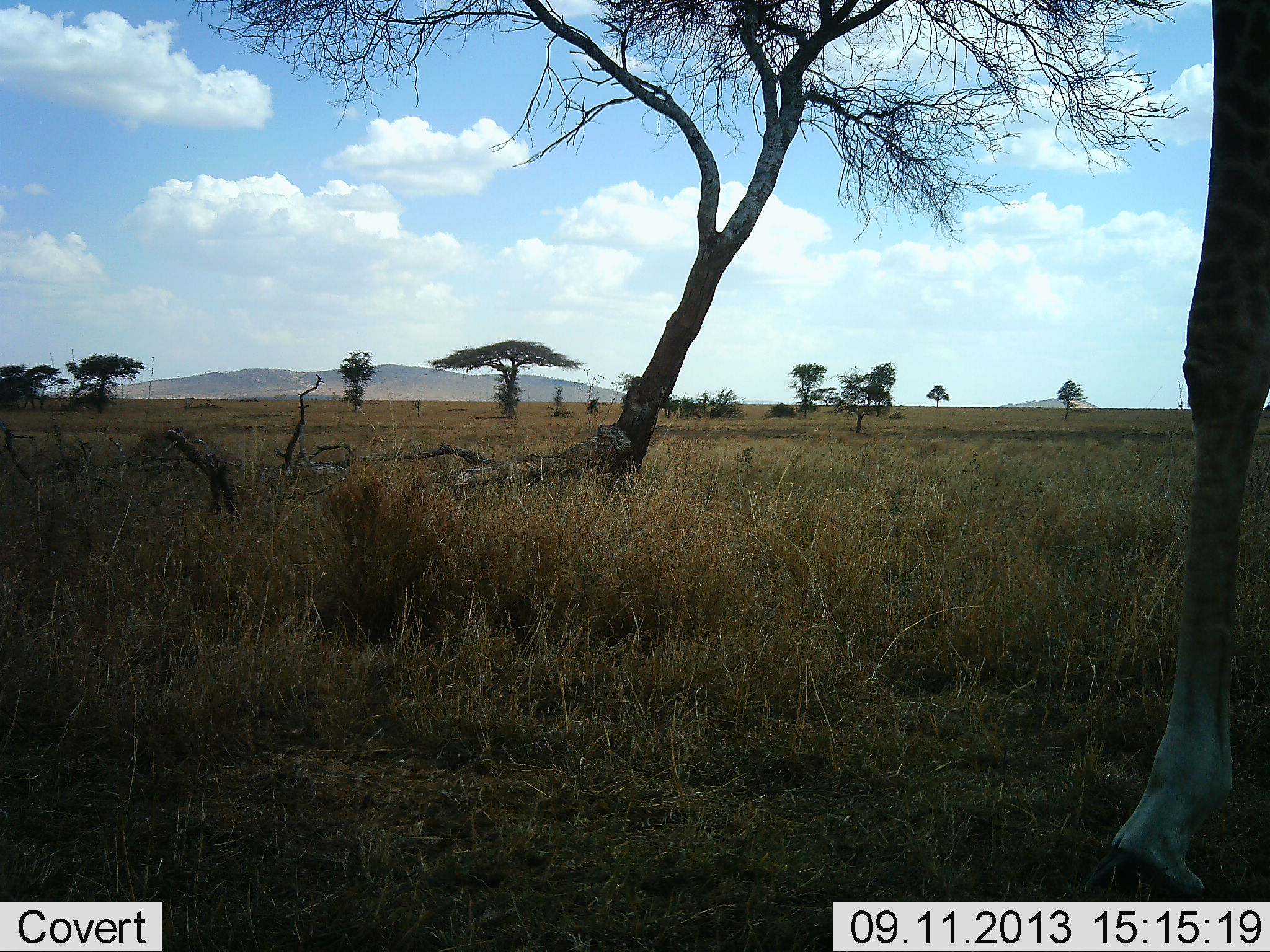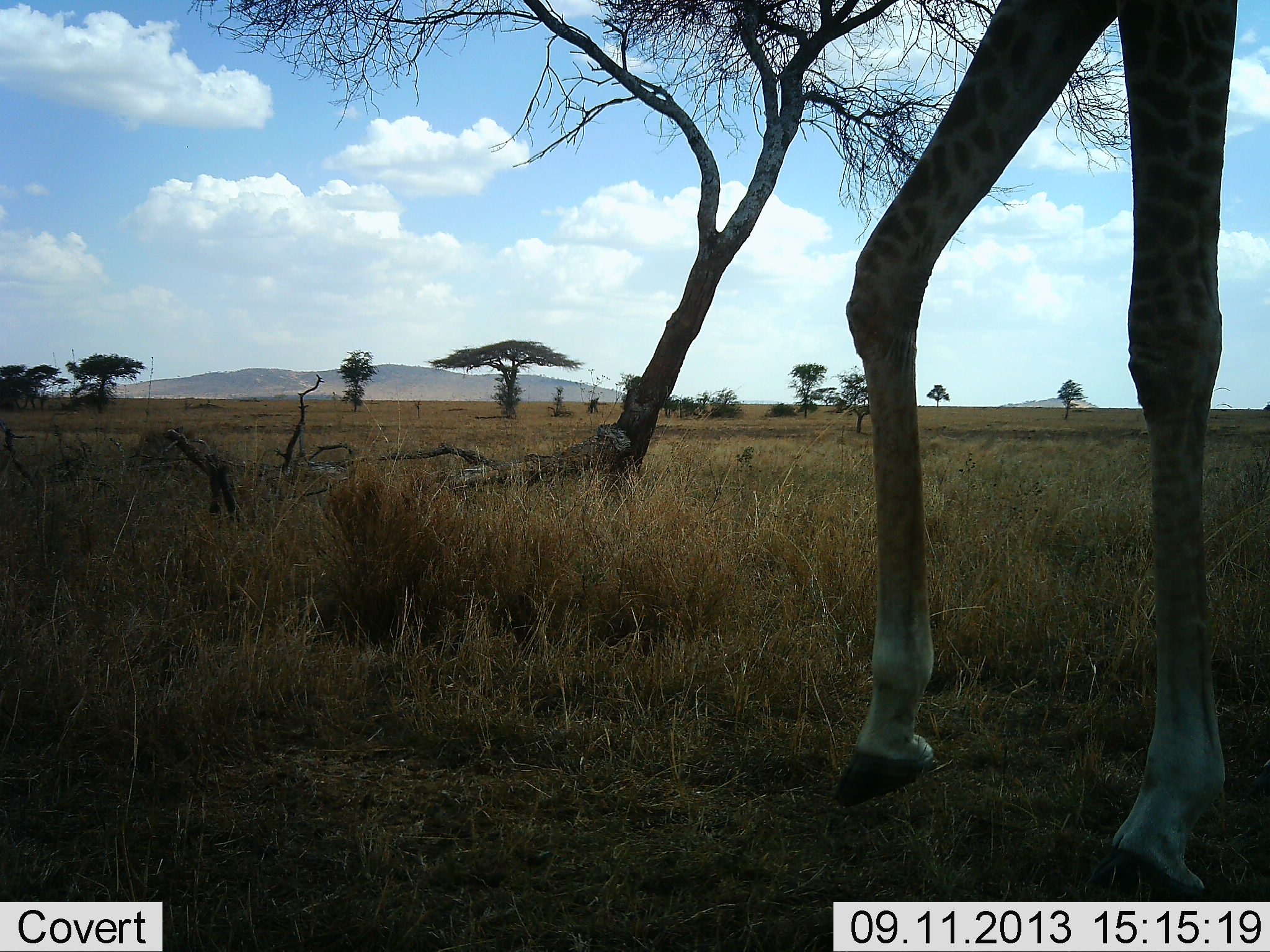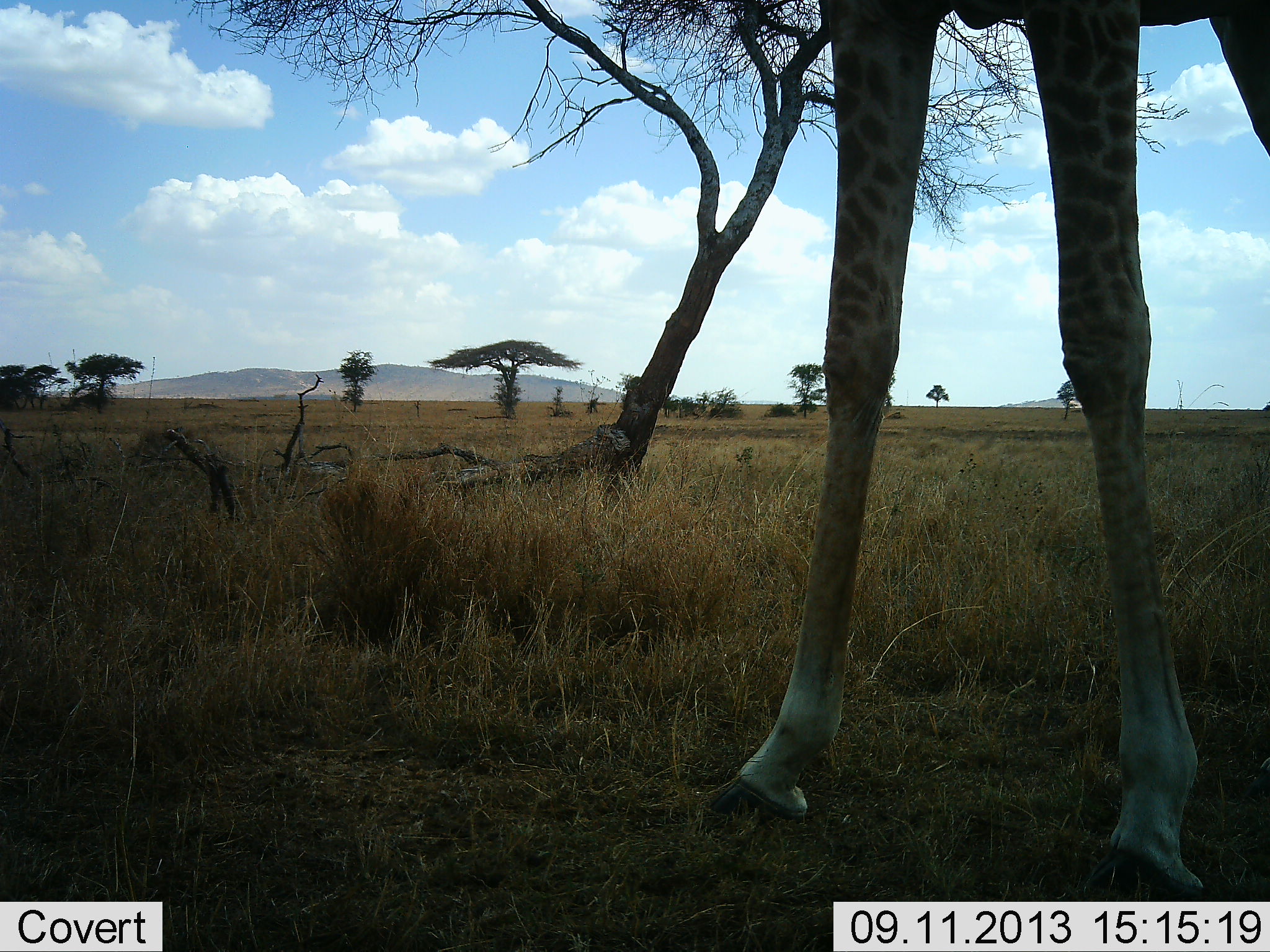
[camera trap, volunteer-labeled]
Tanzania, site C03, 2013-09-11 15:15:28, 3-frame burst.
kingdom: Animalia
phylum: Chordata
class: Mammalia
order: Artiodactyla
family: Giraffidae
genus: Giraffa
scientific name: Giraffa camelopardalis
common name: giraffe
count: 1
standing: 39%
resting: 0%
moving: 72%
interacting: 0%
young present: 0%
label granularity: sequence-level